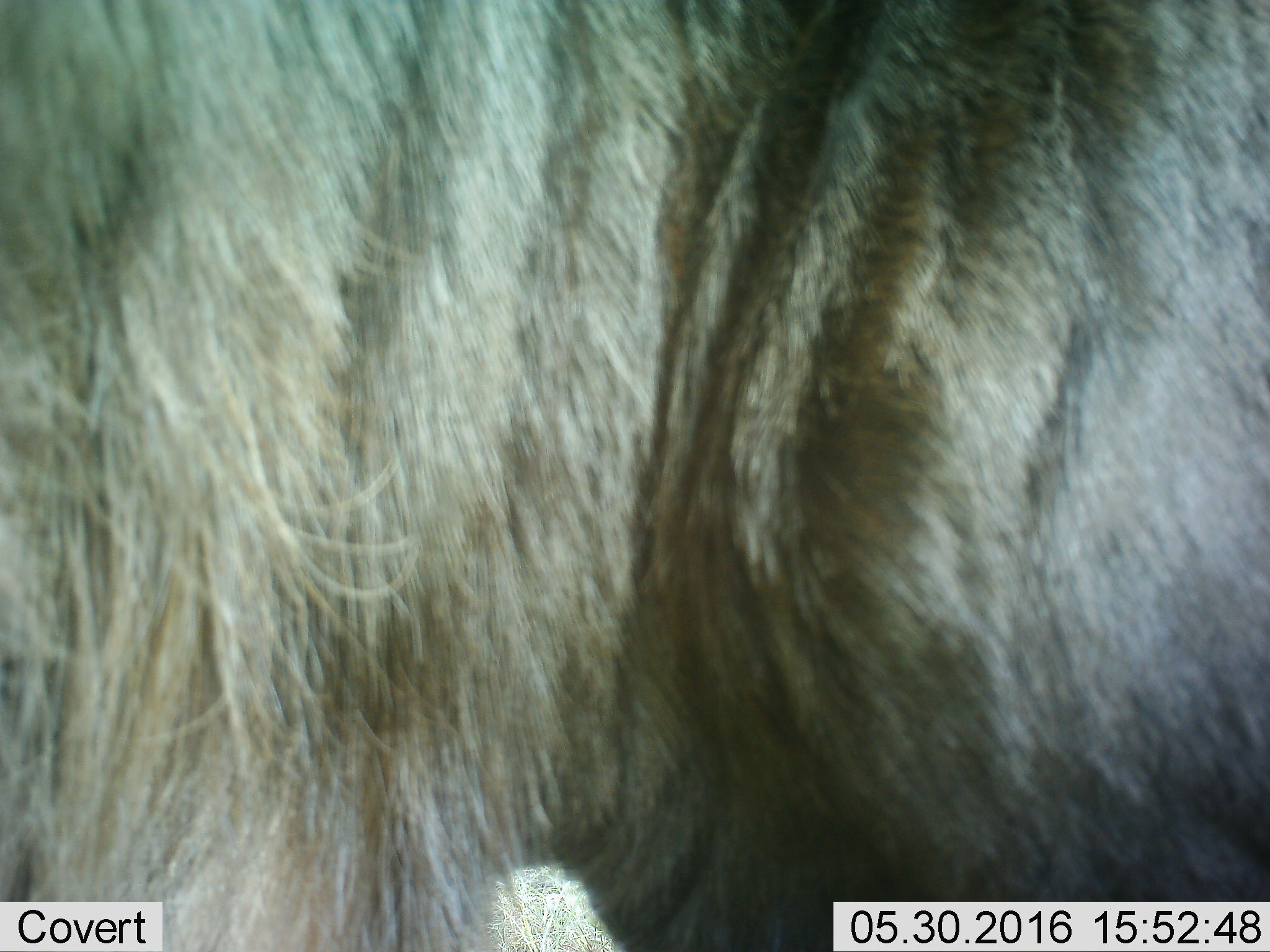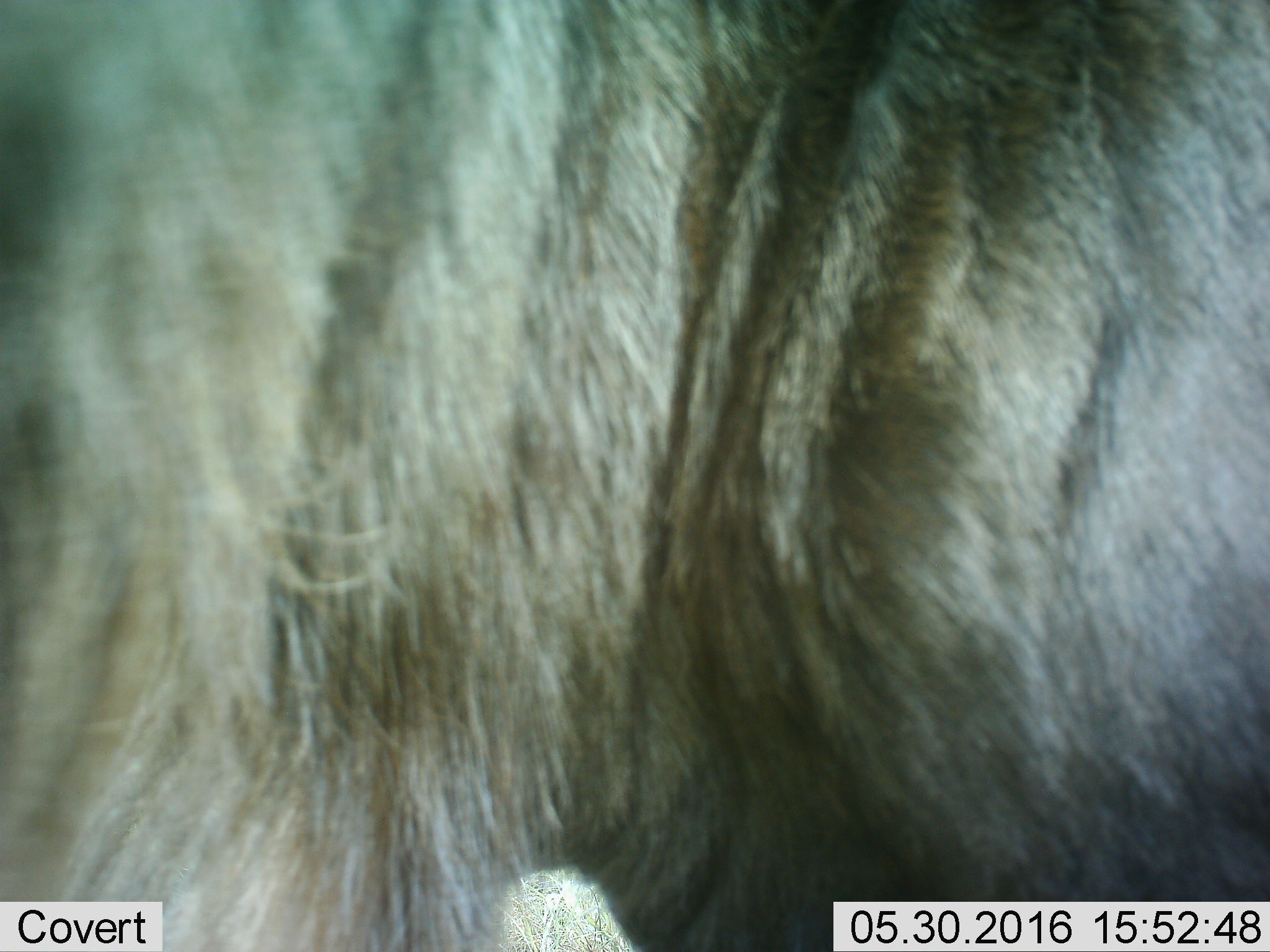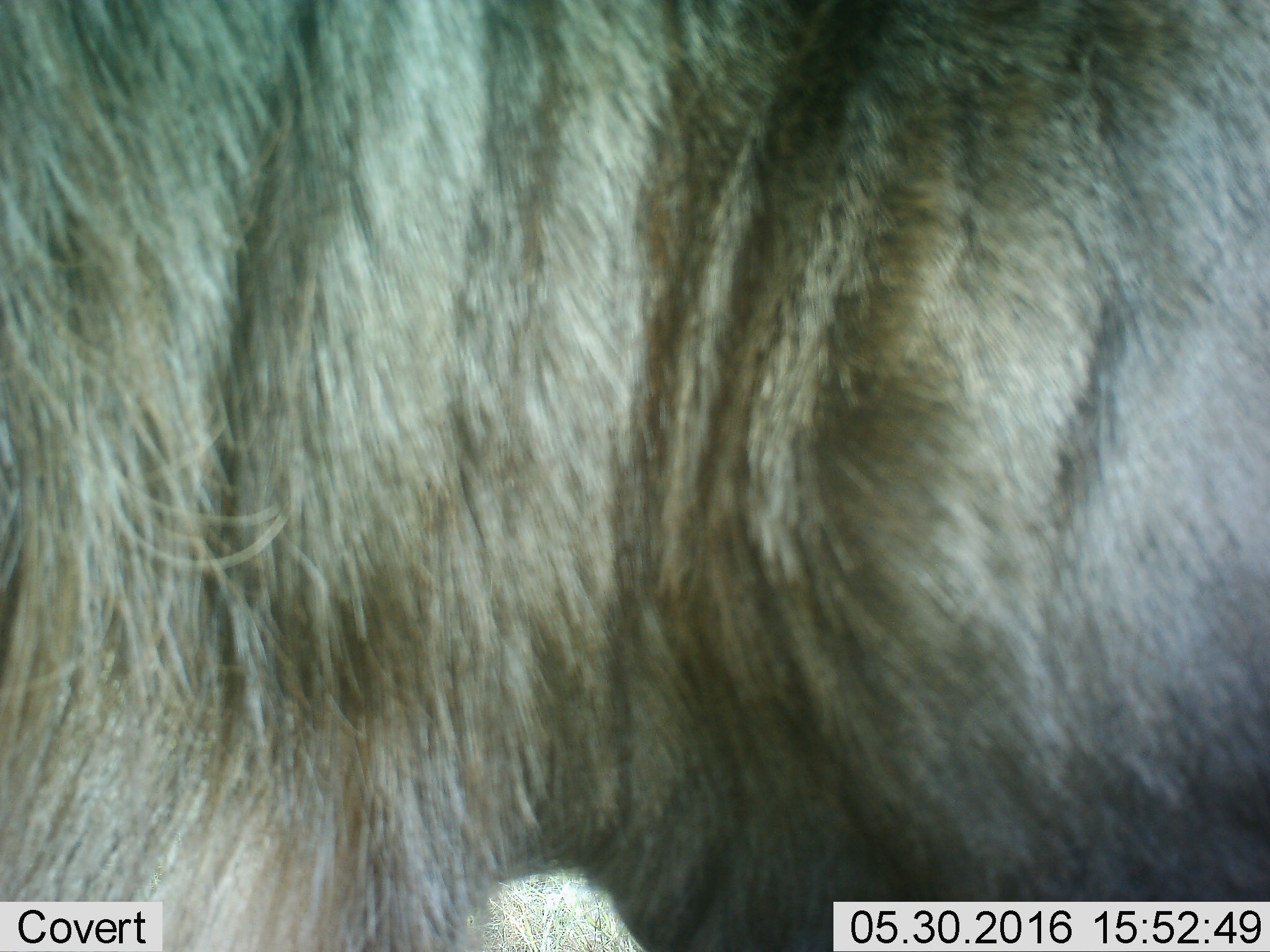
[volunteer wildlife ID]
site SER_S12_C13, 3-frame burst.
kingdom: Animalia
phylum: Chordata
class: Mammalia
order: Artiodactyla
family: Bovidae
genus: Connochaetes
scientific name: Connochaetes taurinus taurinus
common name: blue wildebeest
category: wildebeestblue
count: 1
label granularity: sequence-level